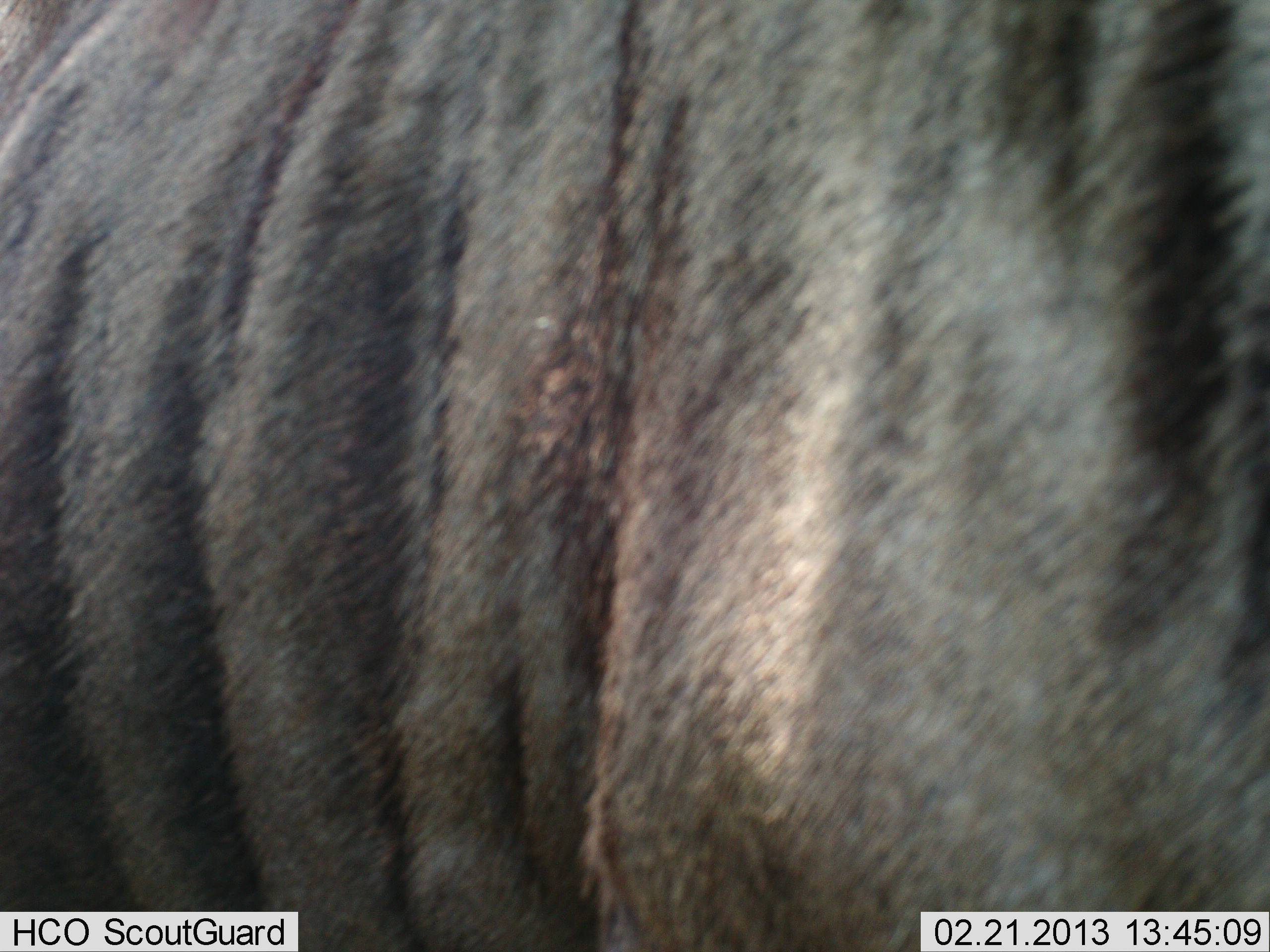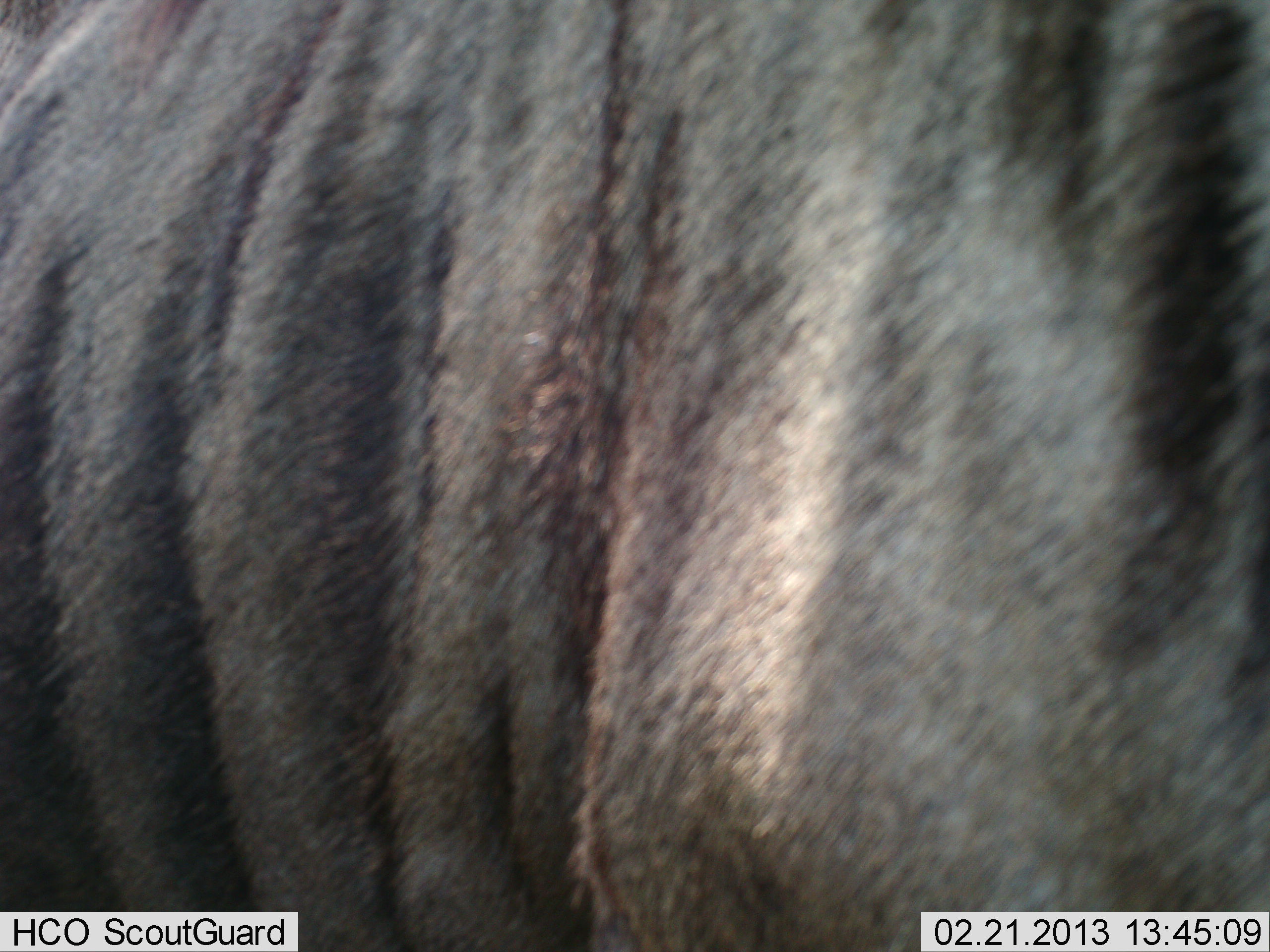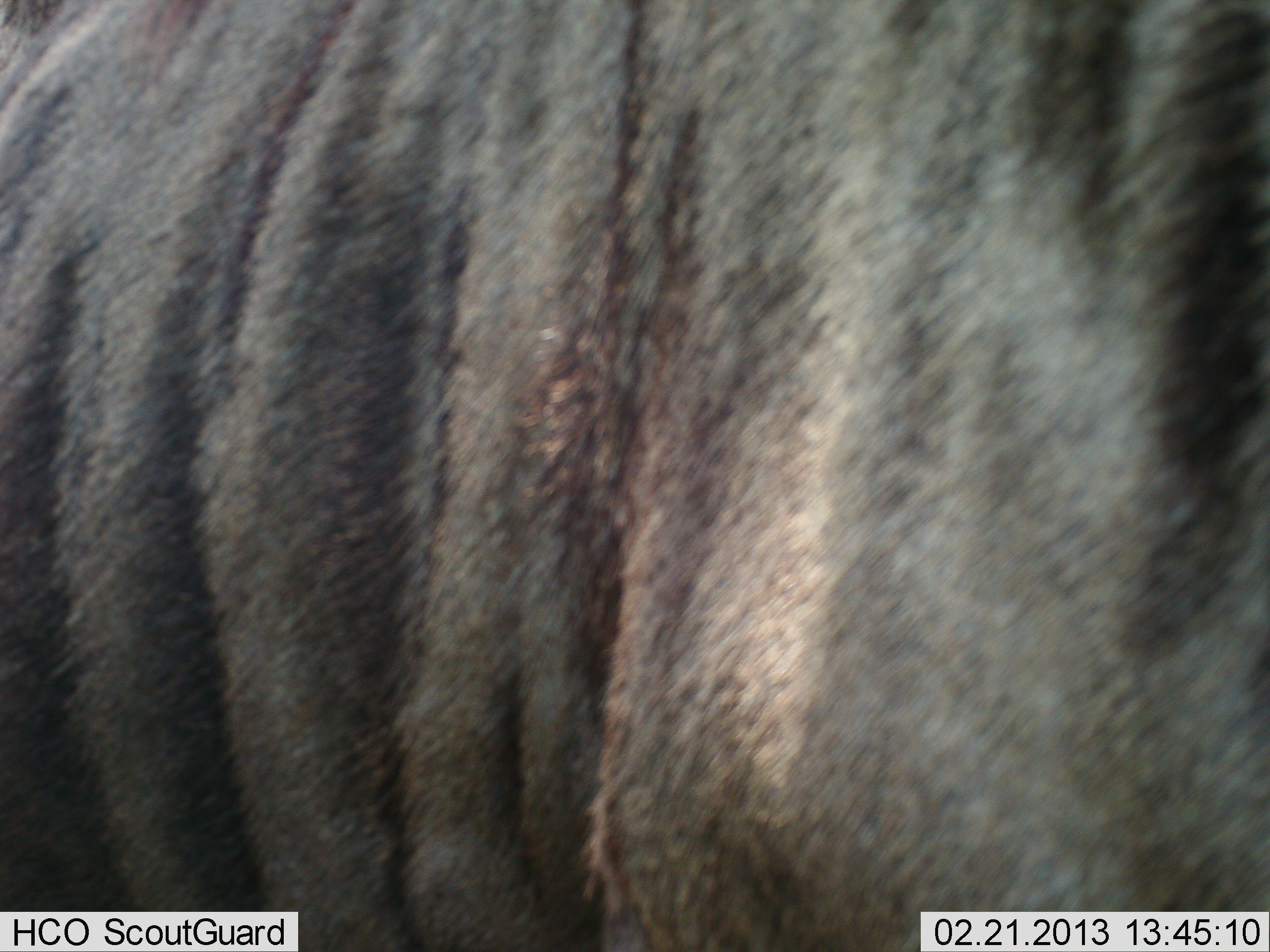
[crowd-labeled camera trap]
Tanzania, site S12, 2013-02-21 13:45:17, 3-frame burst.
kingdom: Animalia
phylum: Chordata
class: Mammalia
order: Artiodactyla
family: Bovidae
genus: Connochaetes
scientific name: Connochaetes taurinus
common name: blue wildebeest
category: wildebeest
Wildebeest (blue wildebeest) (Connochaetes taurinus), count 1. Behavior (volunteer vote fractions): standing 100%, resting 0%, moving 0%, interacting 0%. Young present (vote fraction): 0%. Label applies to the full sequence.